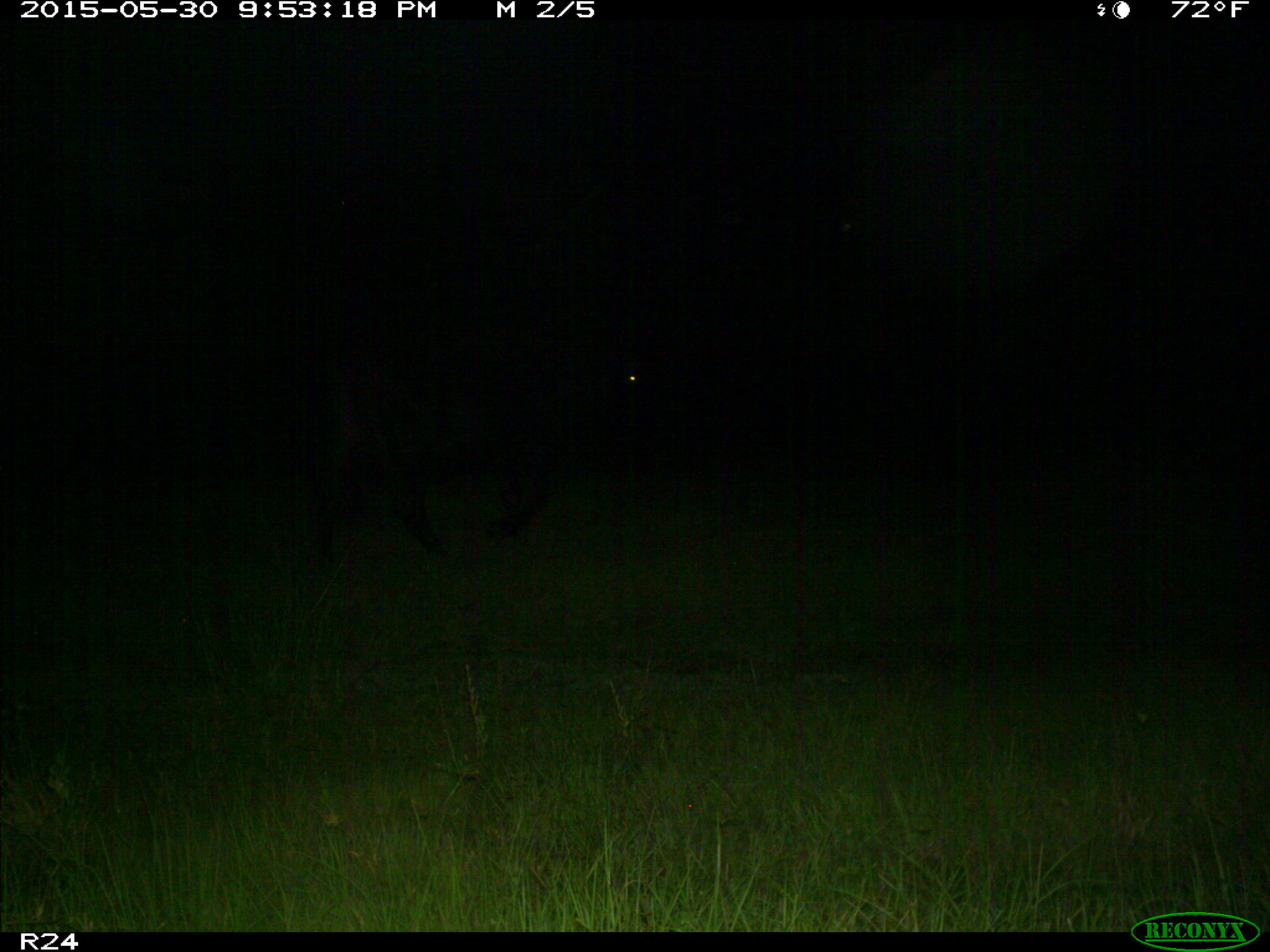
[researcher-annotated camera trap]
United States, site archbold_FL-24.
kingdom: Animalia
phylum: Chordata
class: Mammalia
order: Artiodactyla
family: Bovidae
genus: Bos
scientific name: Bos taurus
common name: domestic cow